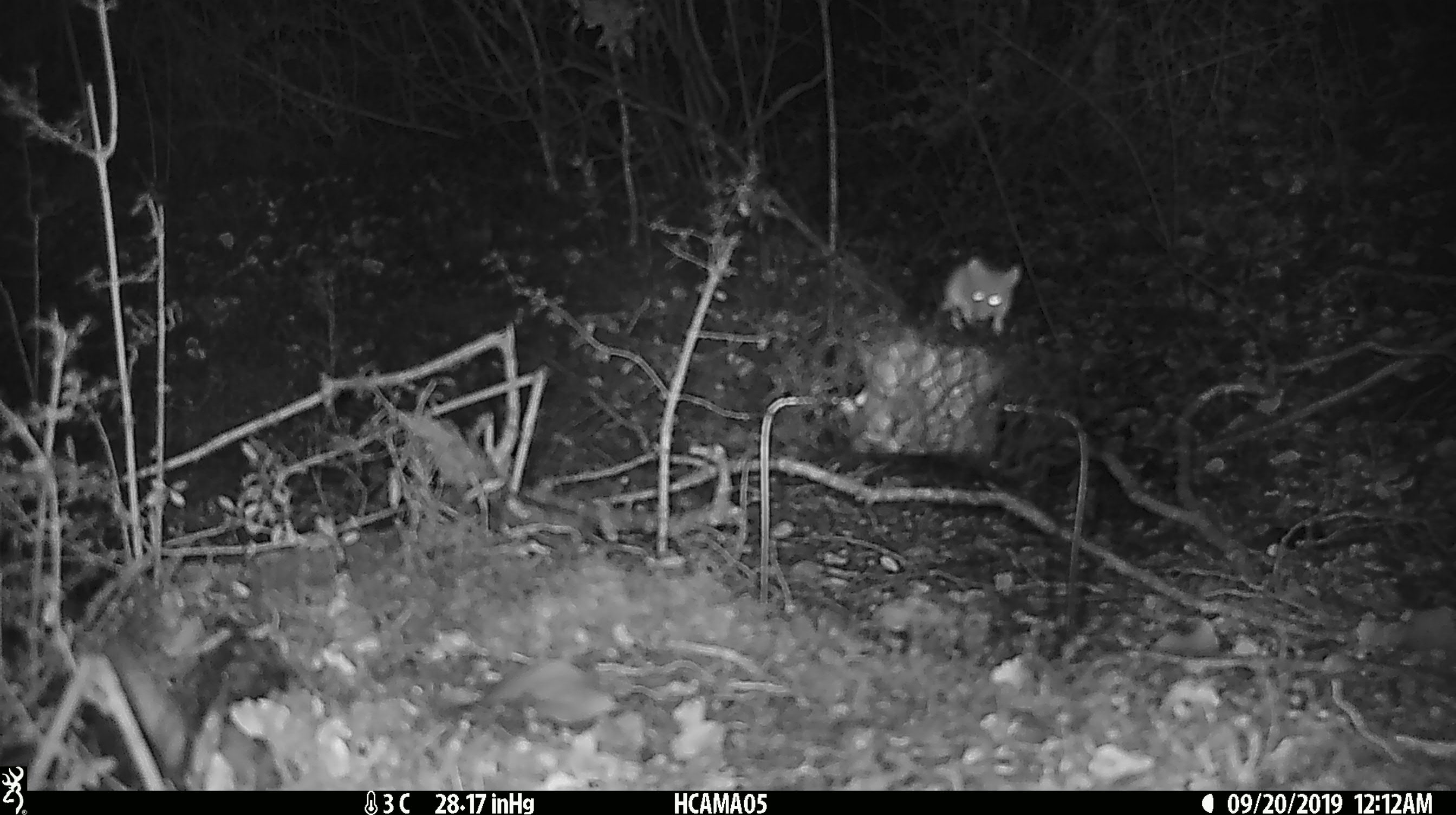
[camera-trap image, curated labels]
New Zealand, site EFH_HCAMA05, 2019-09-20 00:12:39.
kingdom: Animalia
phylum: Chordata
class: Mammalia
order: Rodentia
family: Muridae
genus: Mus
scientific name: Mus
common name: mouse